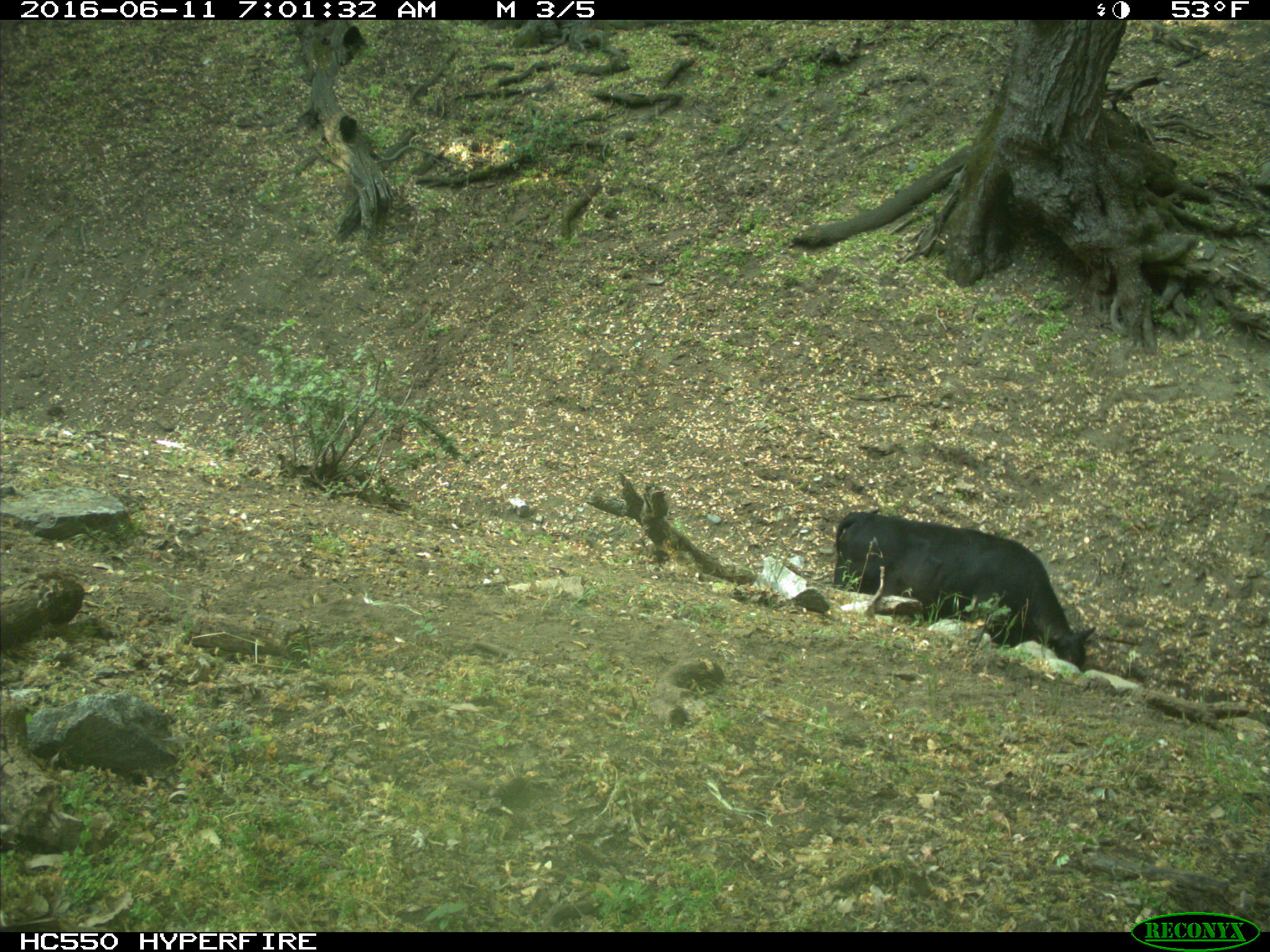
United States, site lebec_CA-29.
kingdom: Animalia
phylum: Chordata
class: Mammalia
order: Artiodactyla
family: Bovidae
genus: Bos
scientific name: Bos taurus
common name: domestic cow